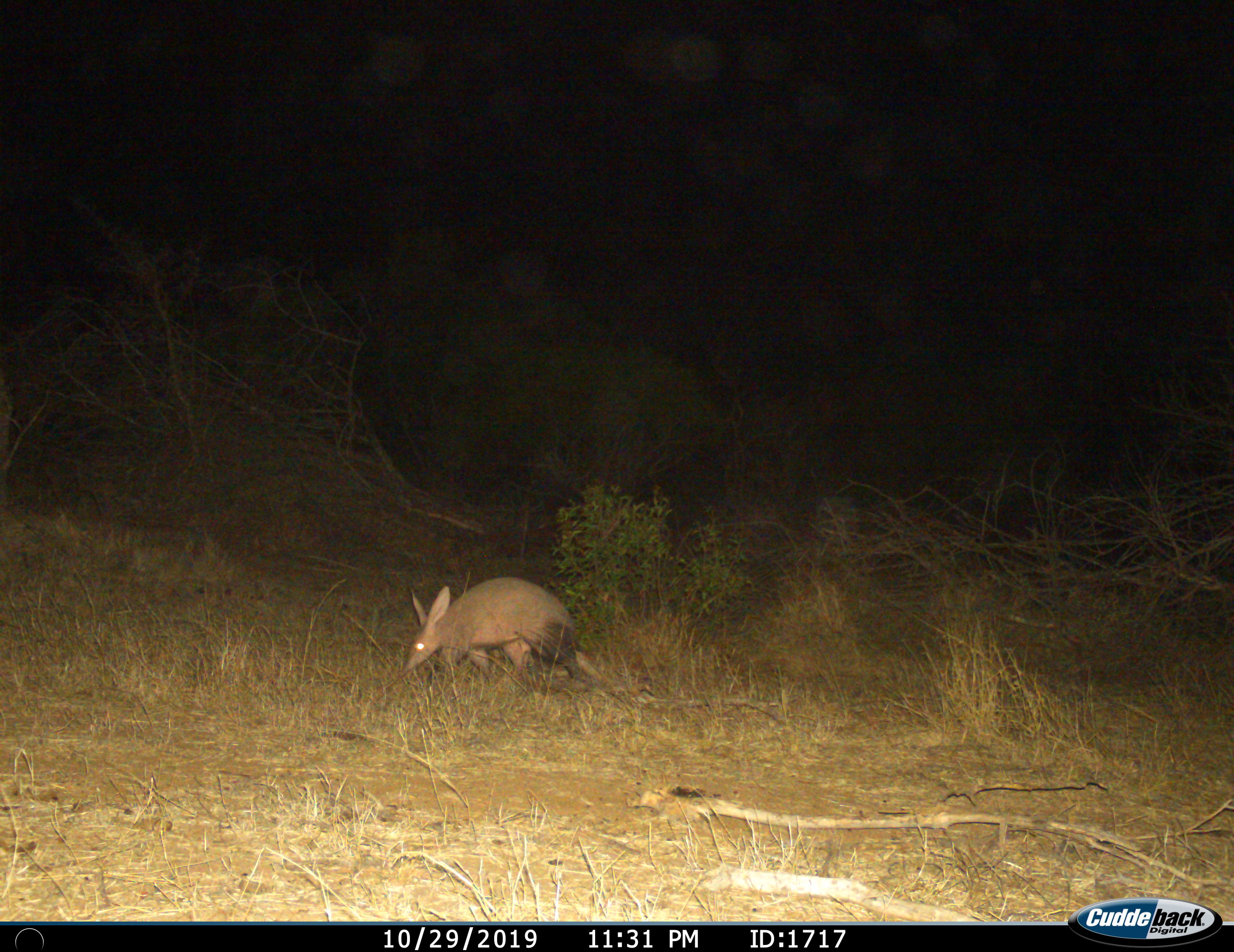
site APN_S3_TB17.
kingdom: Animalia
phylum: Chordata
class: Mammalia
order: Tubulidentata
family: Orycteropodidae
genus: Orycteropus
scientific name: Orycteropus afer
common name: aardvark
Aardvark (Orycteropus afer), count 1. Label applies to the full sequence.